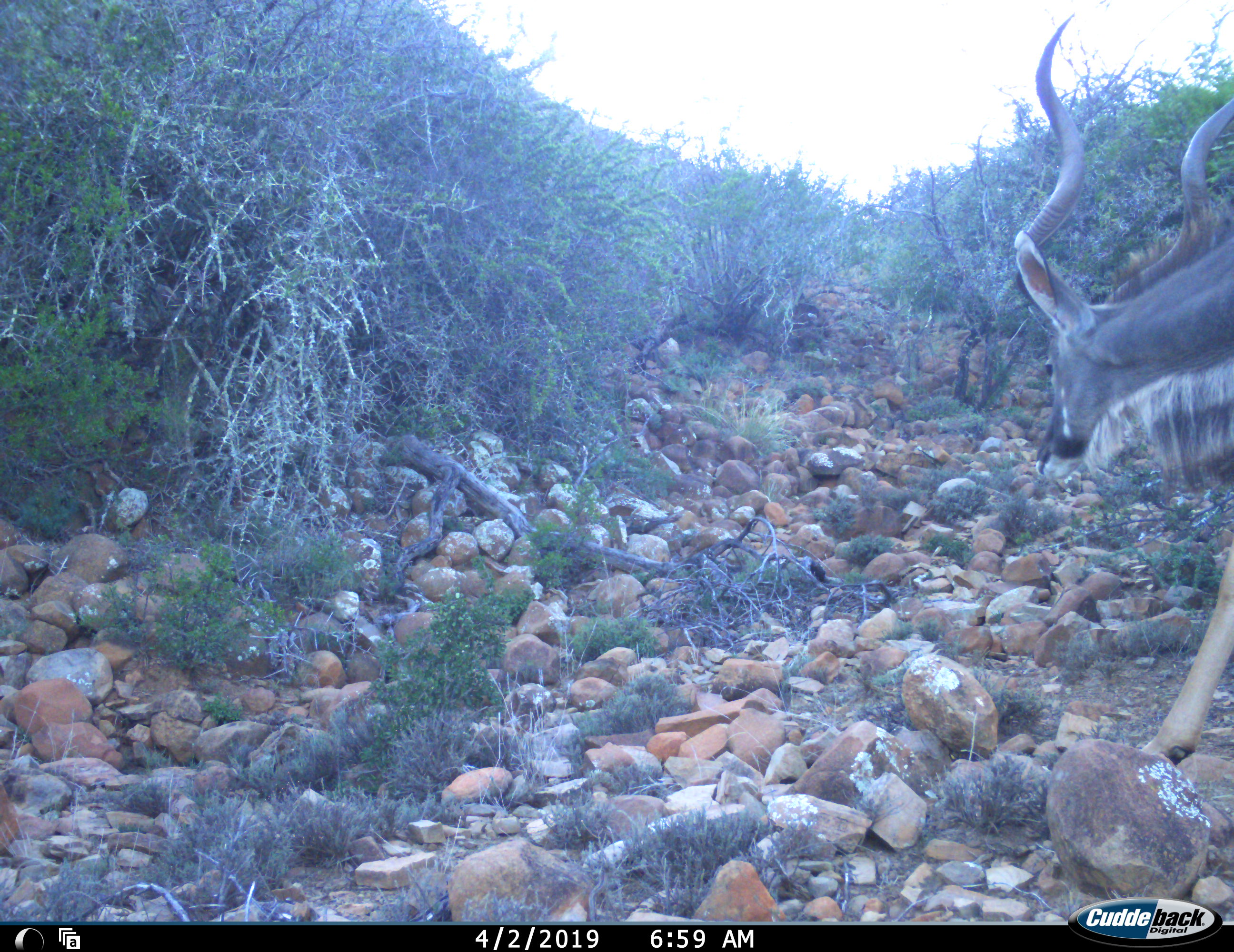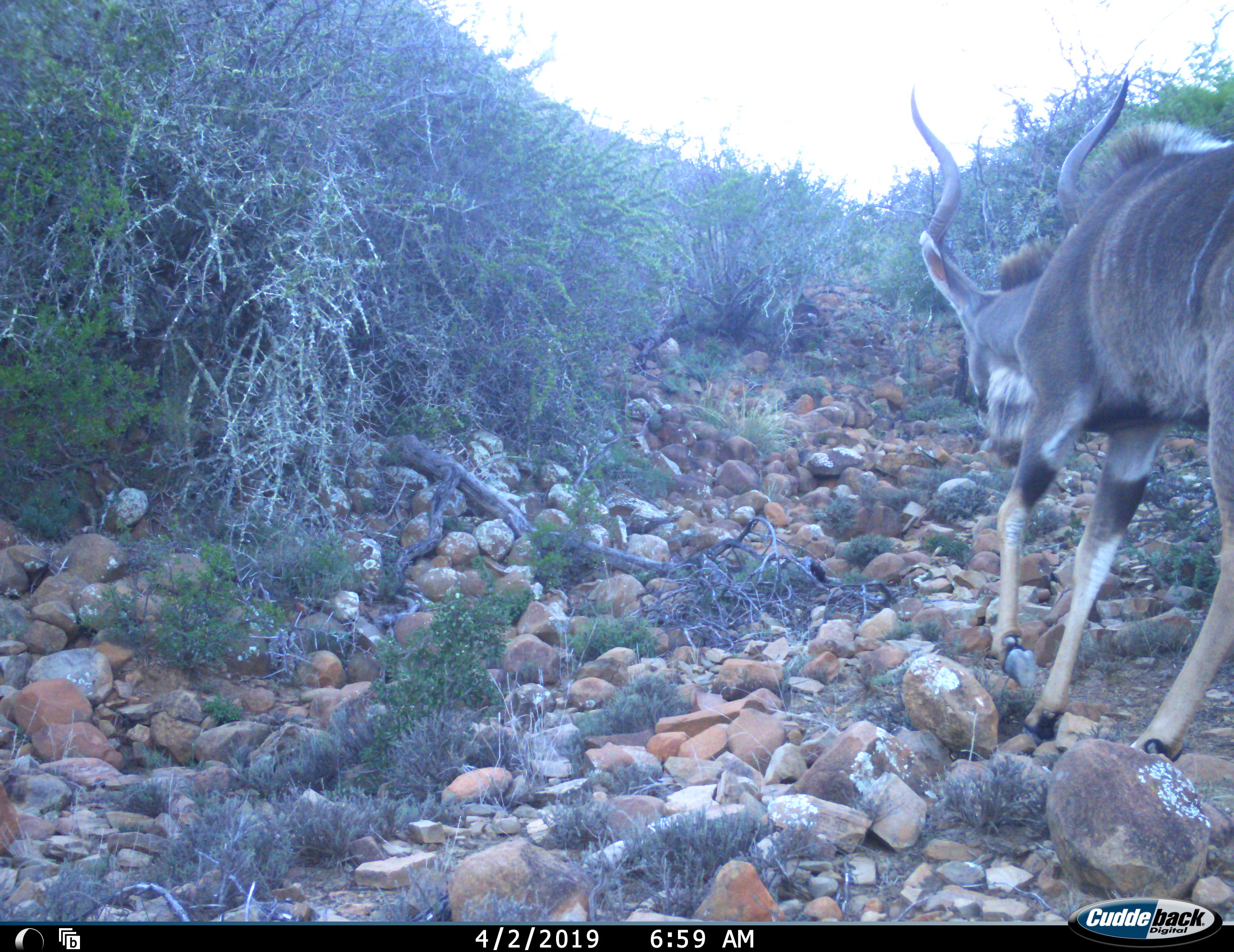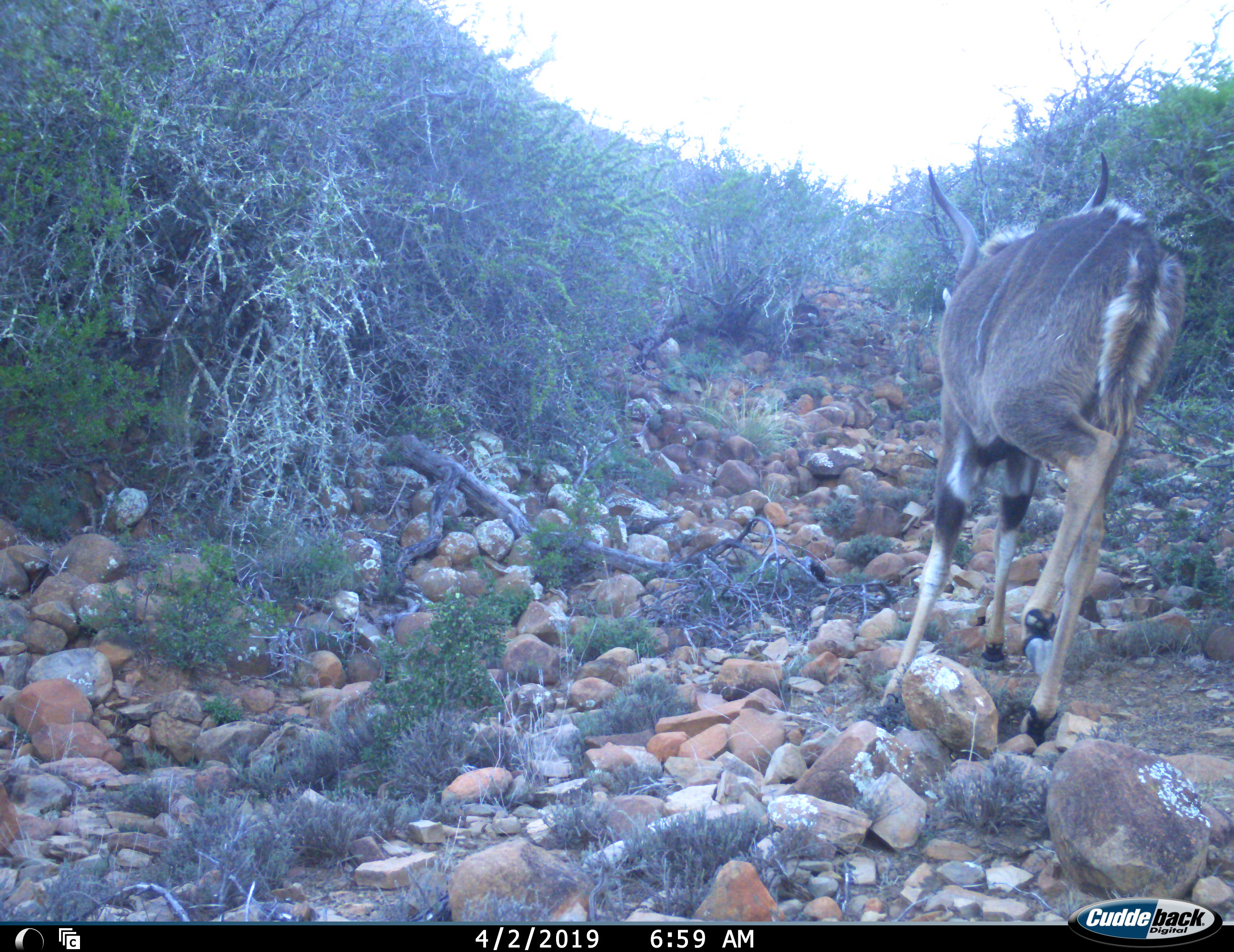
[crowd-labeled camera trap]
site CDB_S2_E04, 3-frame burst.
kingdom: Animalia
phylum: Chordata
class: Mammalia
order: Artiodactyla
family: Bovidae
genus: Tragelaphus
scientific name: Tragelaphus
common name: kudu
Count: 1.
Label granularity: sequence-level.